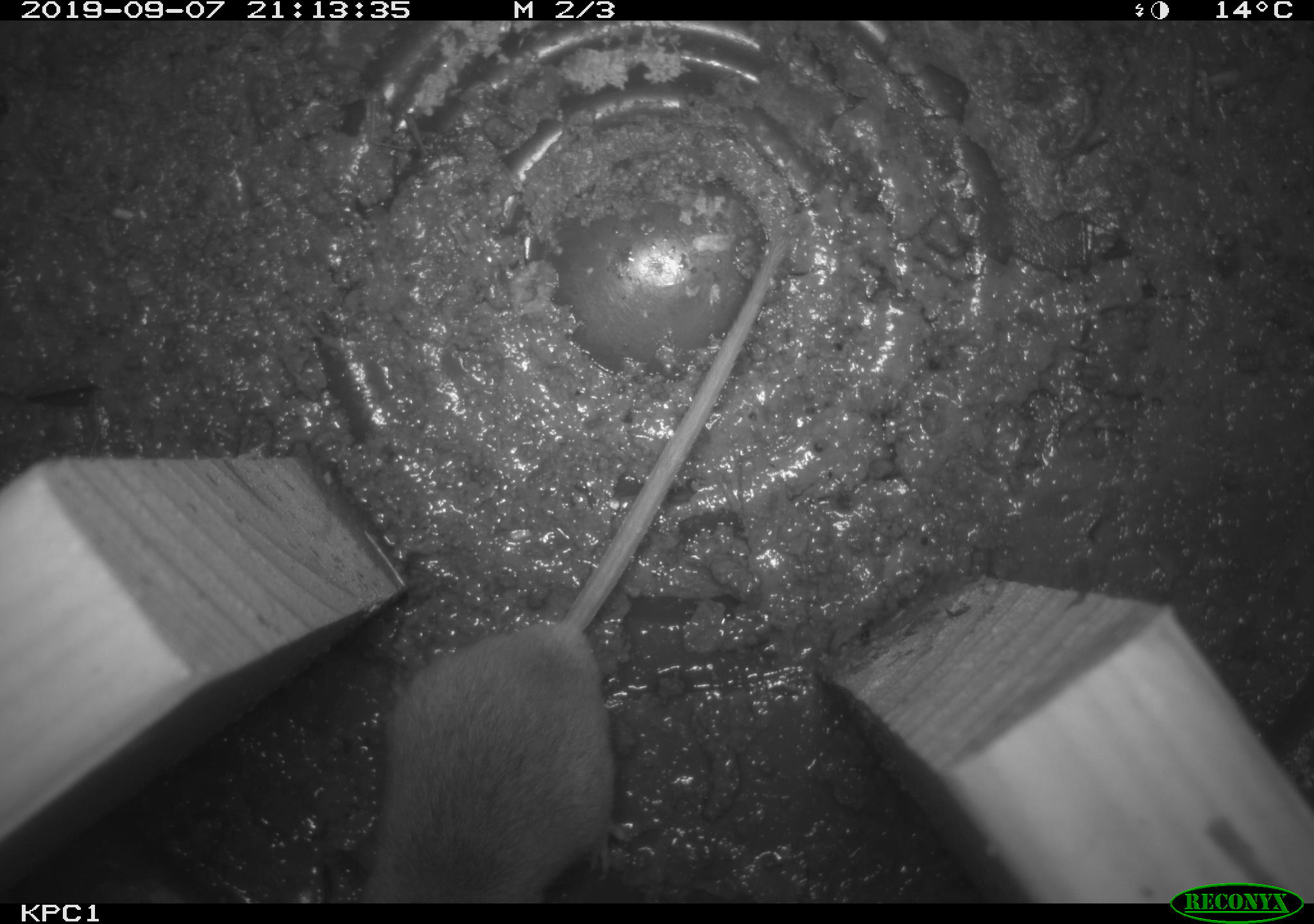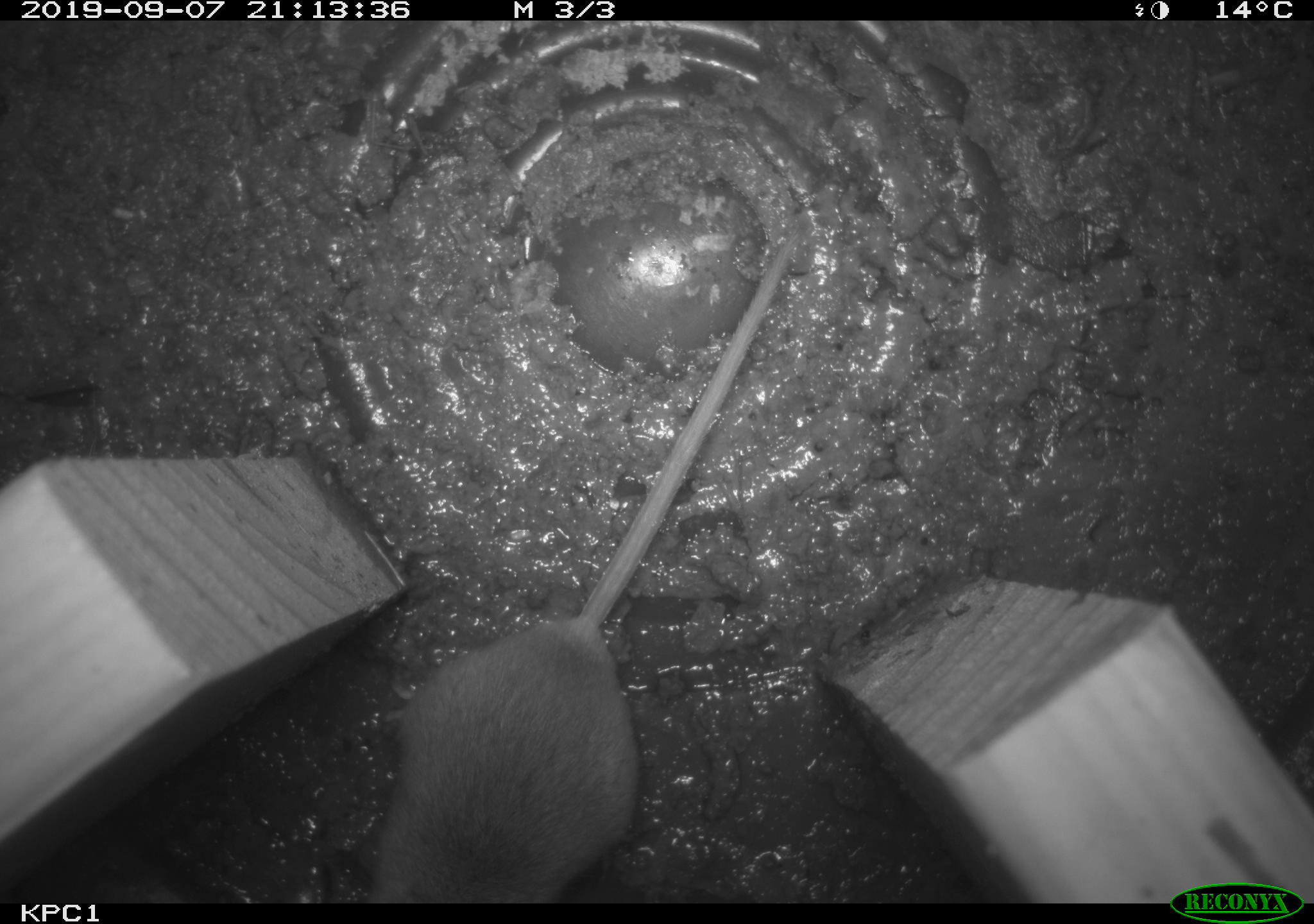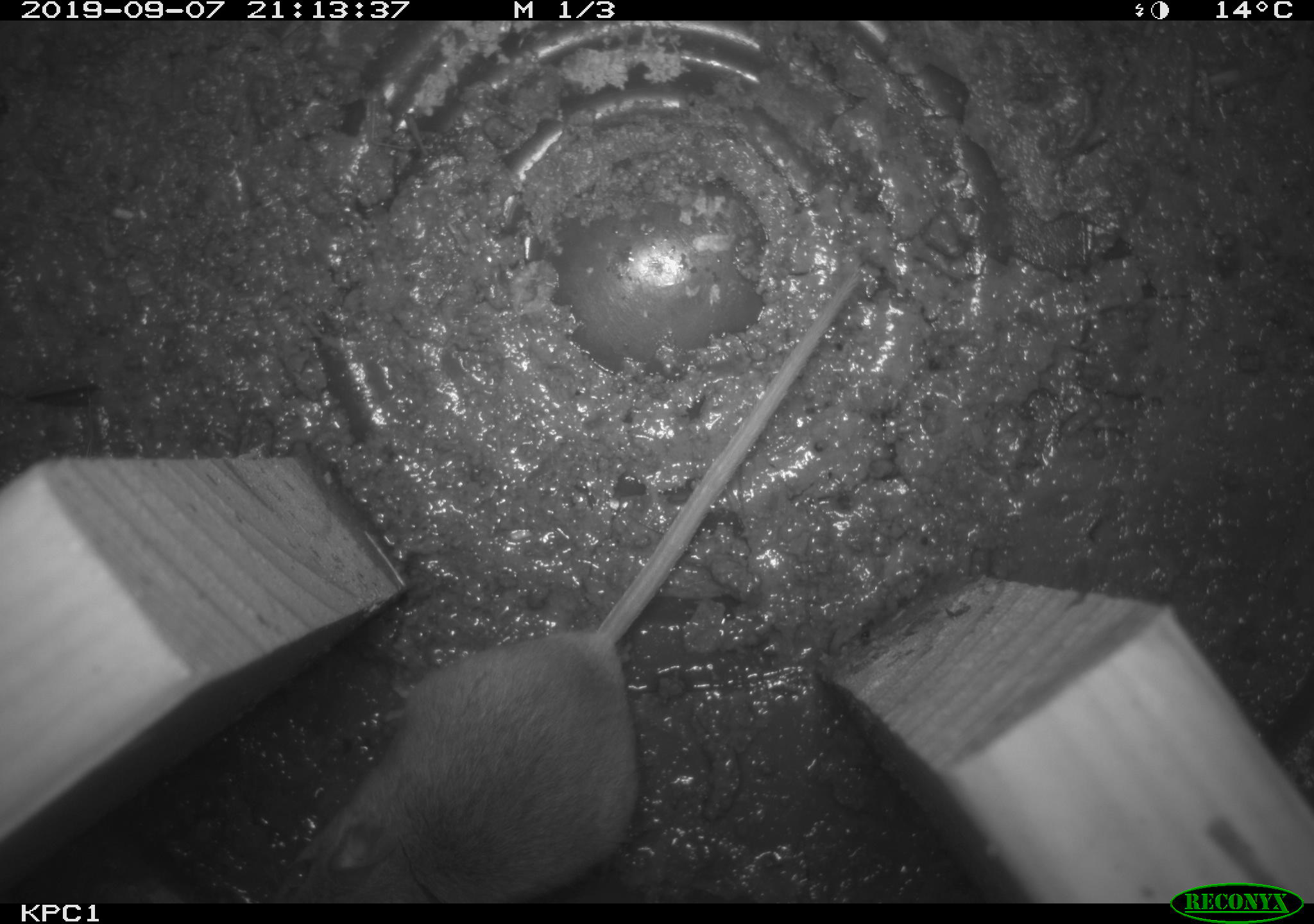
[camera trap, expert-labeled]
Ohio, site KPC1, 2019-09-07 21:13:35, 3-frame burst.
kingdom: Animalia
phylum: Chordata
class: Mammalia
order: Rodentia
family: Cricetidae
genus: Peromyscus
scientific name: Peromyscus leucopus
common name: white-footed mouse